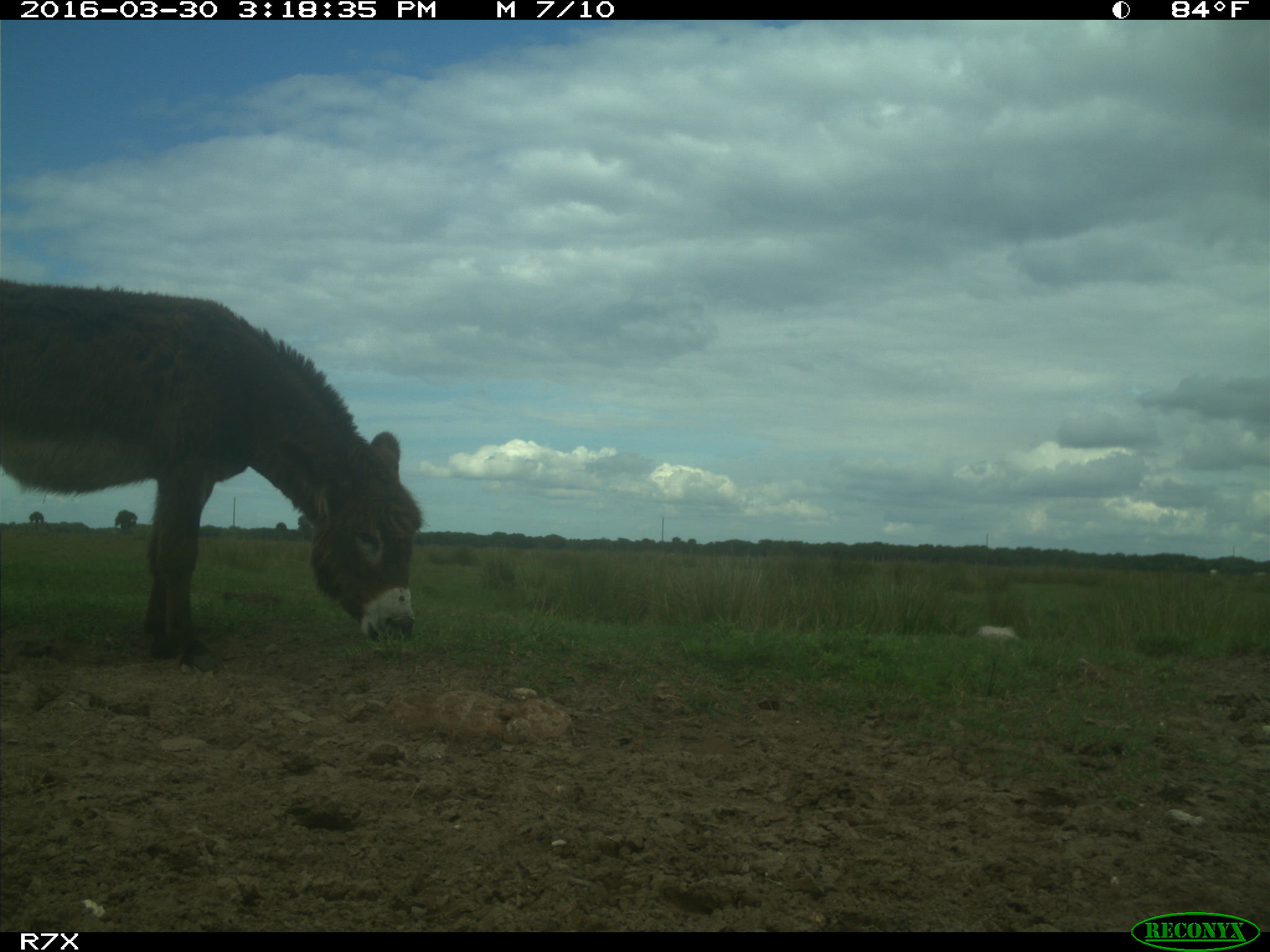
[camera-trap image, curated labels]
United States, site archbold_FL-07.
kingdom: Animalia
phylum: Chordata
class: Mammalia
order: Artiodactyla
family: Bovidae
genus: Bos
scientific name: Bos taurus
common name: domestic cow